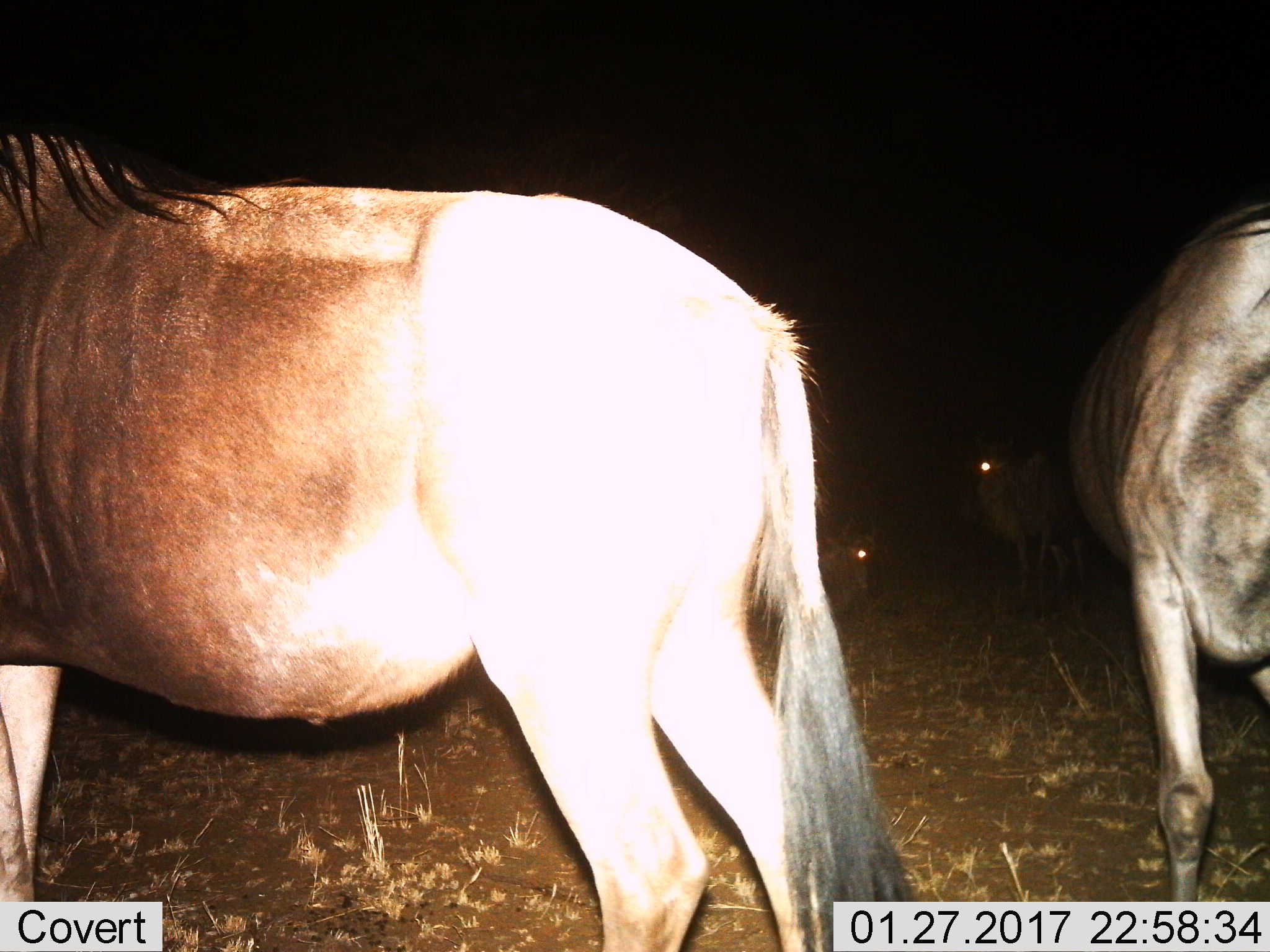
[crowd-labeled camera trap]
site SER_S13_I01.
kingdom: Animalia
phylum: Chordata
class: Mammalia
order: Artiodactyla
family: Bovidae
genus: Connochaetes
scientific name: Connochaetes taurinus taurinus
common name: blue wildebeest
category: wildebeestblue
Wildebeestblue (blue wildebeest) (Connochaetes taurinus taurinus), count 4. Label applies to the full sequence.